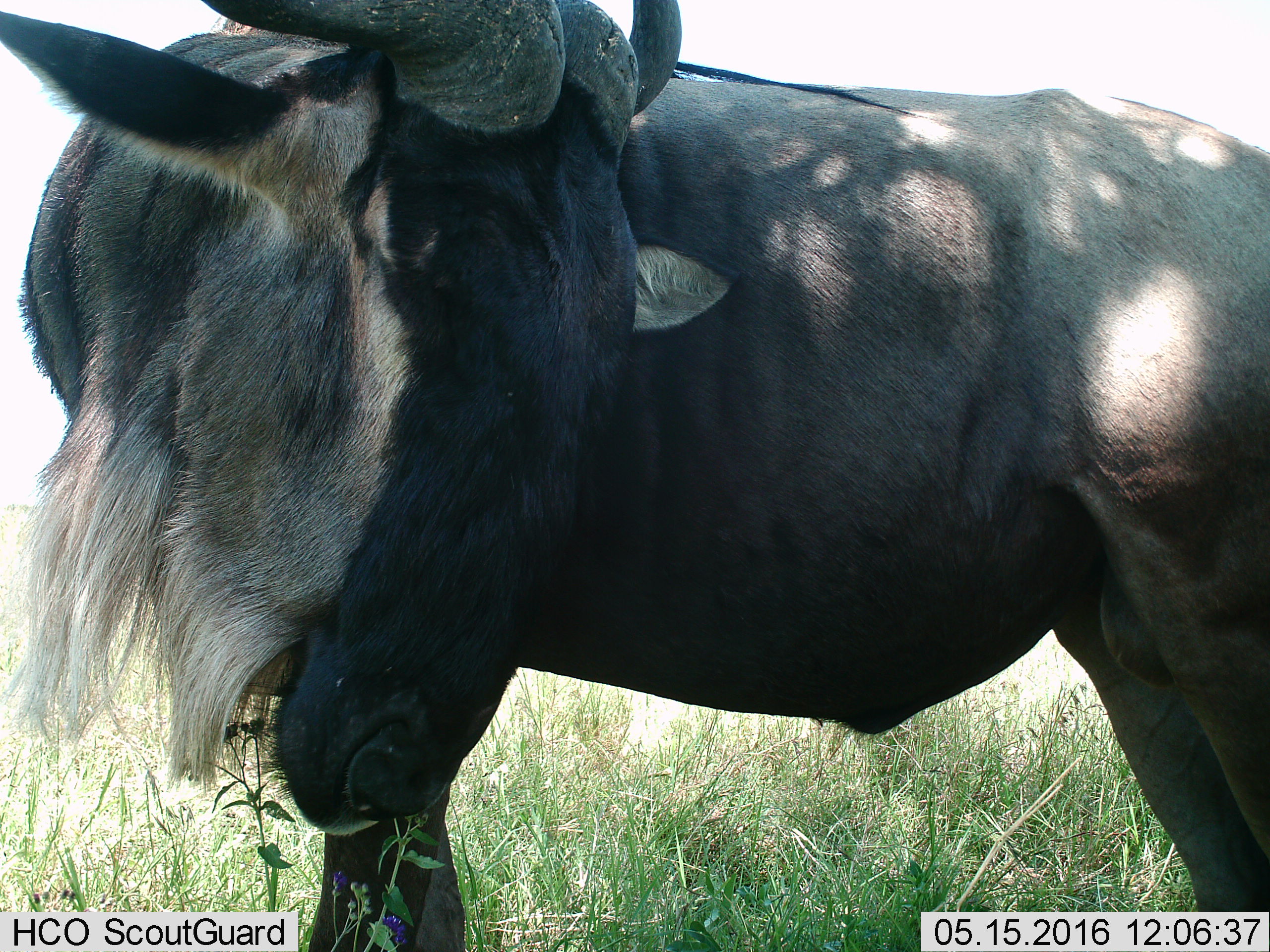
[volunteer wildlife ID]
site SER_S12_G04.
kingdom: Animalia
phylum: Chordata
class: Mammalia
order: Artiodactyla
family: Bovidae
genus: Connochaetes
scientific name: Connochaetes taurinus taurinus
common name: blue wildebeest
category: wildebeestblue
Wildebeestblue (blue wildebeest) (Connochaetes taurinus taurinus), count 1. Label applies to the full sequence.